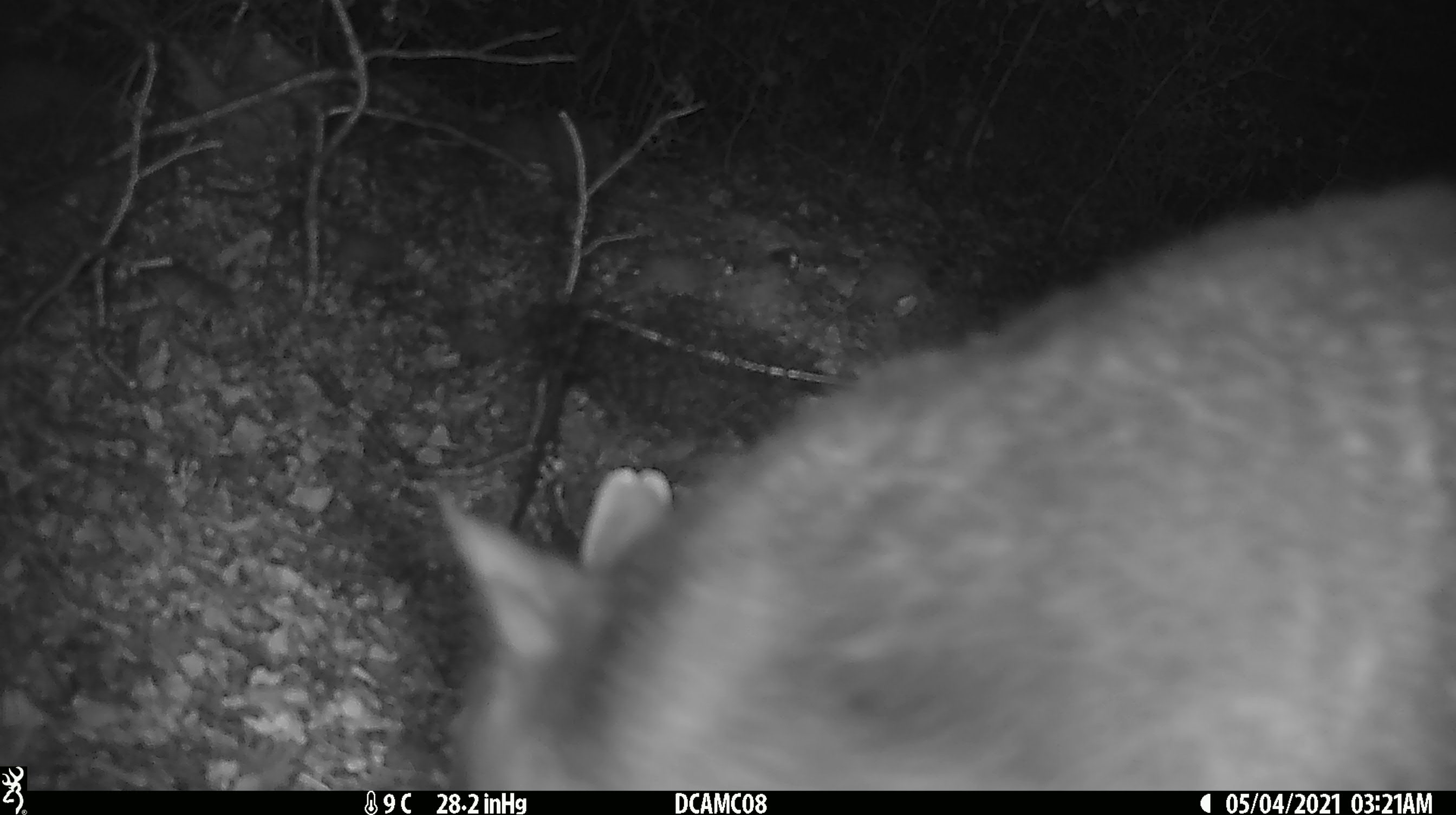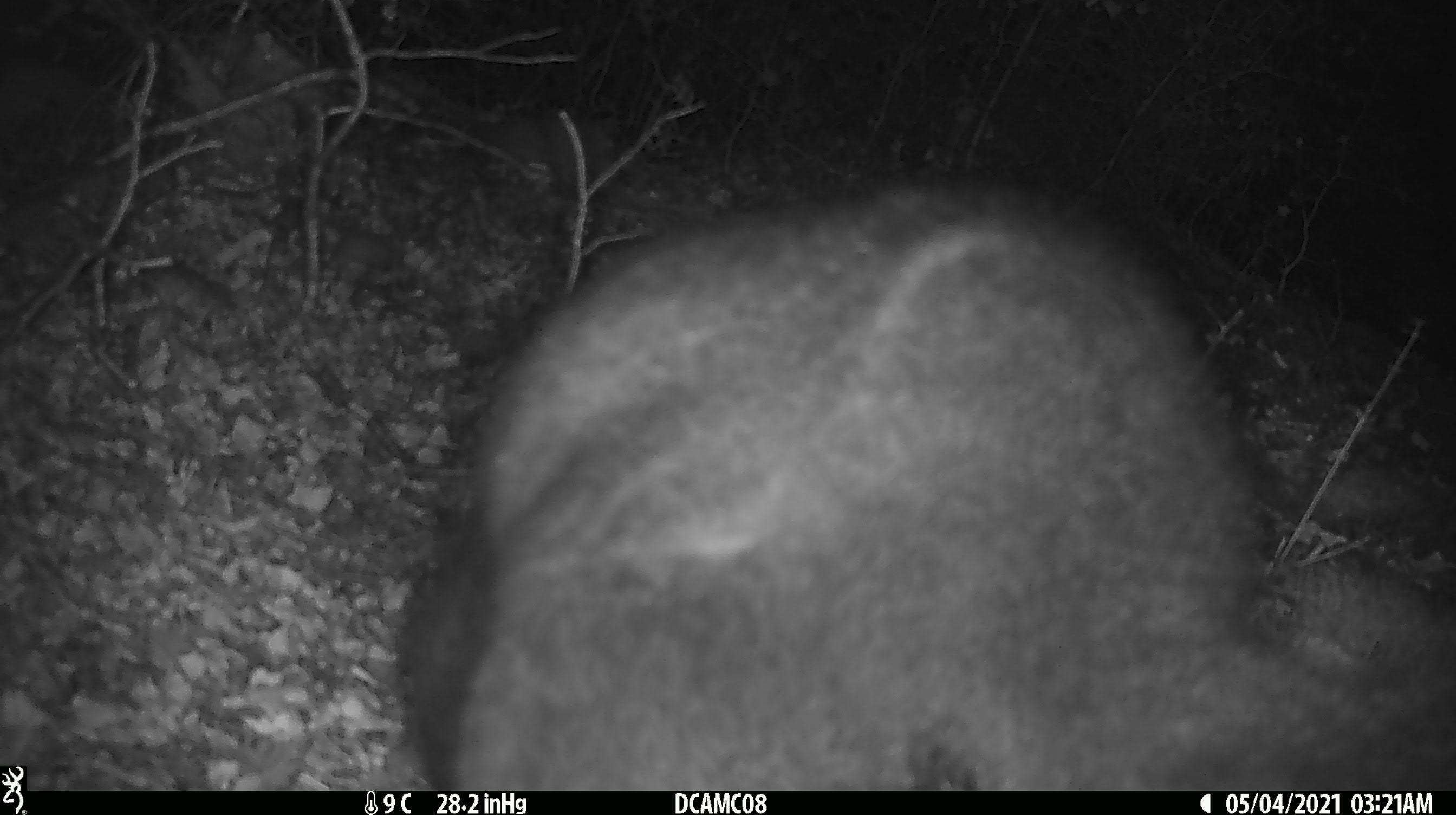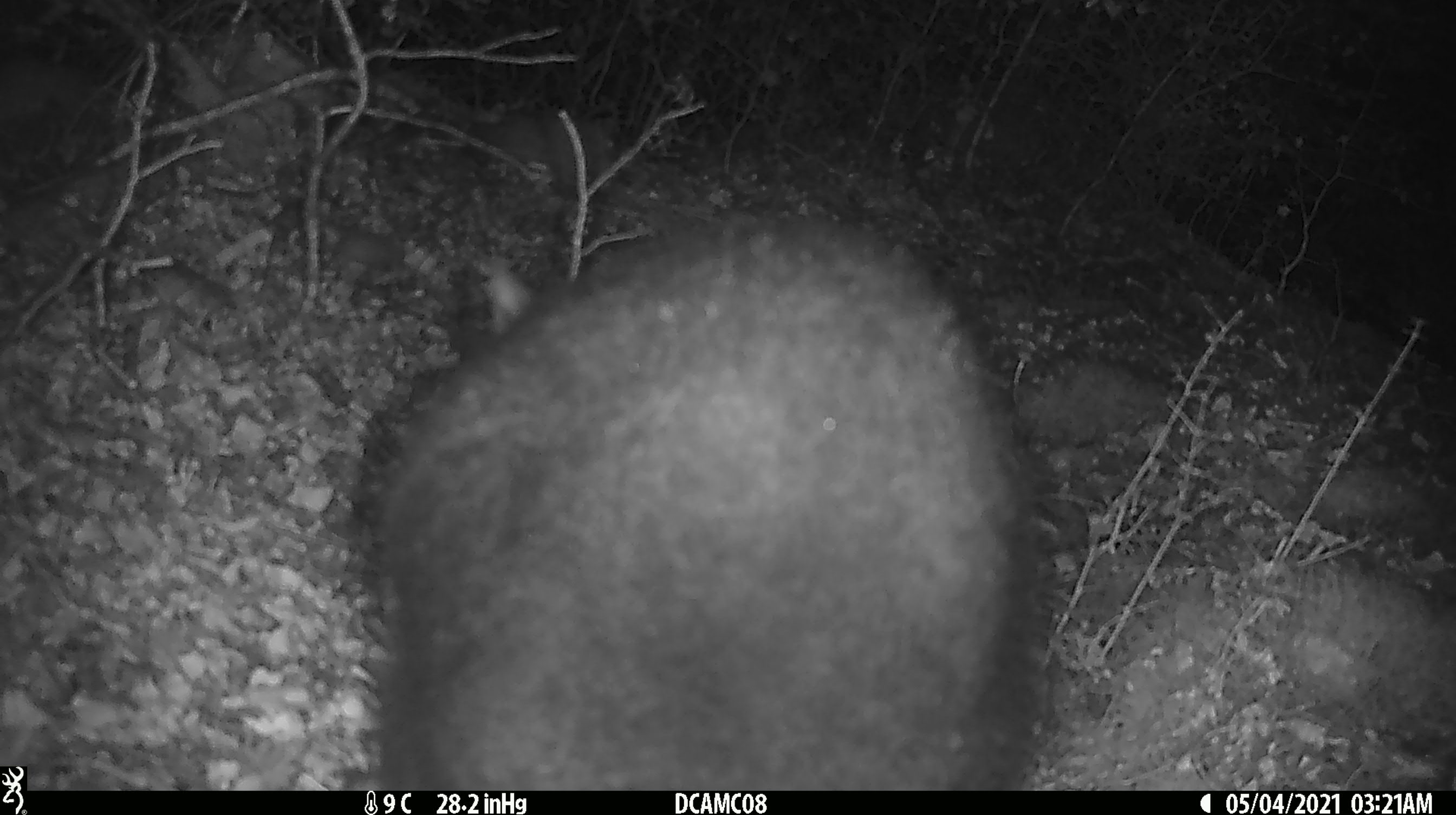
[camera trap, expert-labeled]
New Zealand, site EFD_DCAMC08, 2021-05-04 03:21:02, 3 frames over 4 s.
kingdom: Animalia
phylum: Chordata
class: Mammalia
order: Diprotodontia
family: Phalangeridae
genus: Trichosurus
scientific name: Trichosurus vulpecula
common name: common brushtail possum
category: possum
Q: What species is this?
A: Possum (common brushtail possum) (Trichosurus vulpecula).